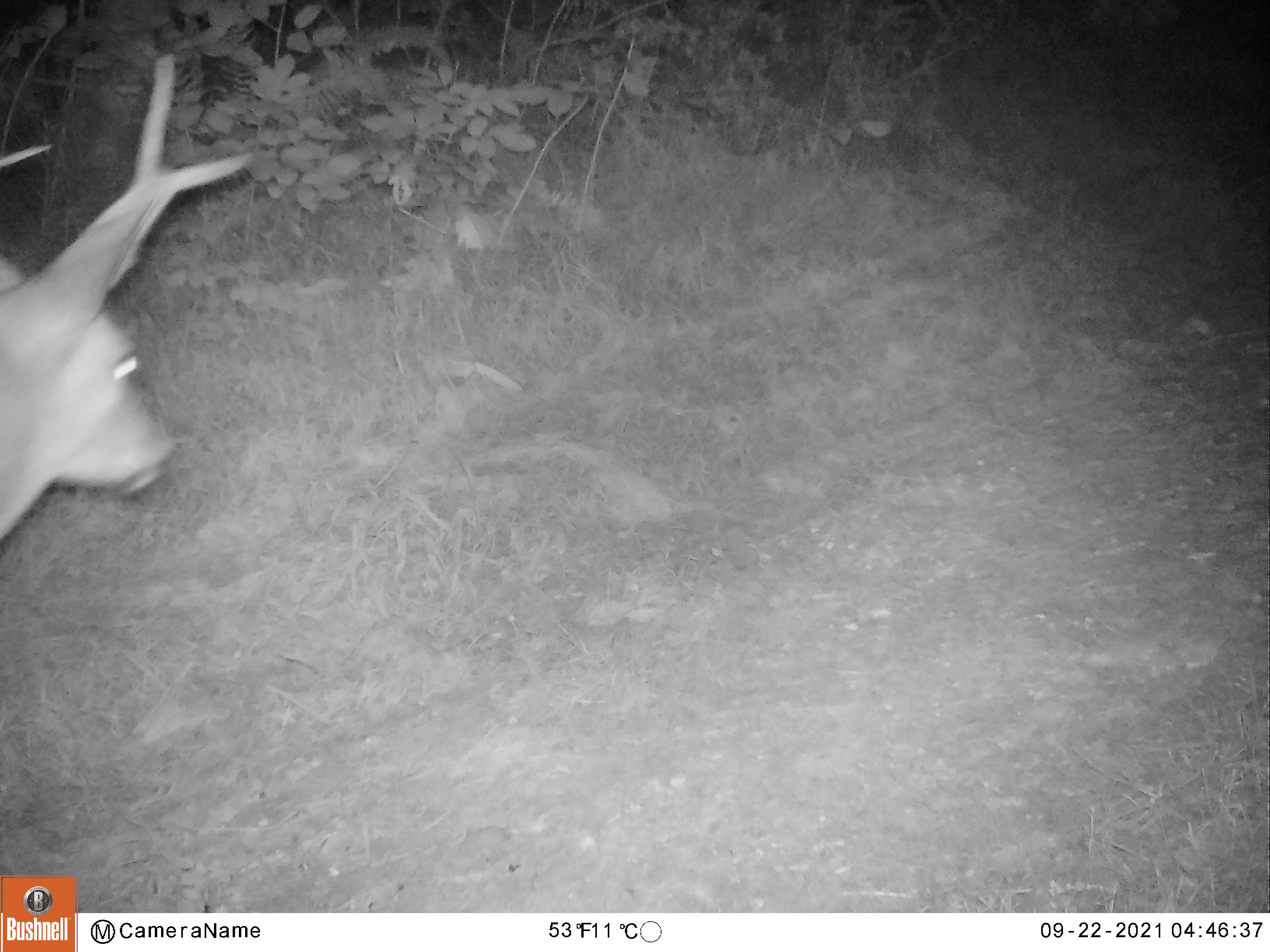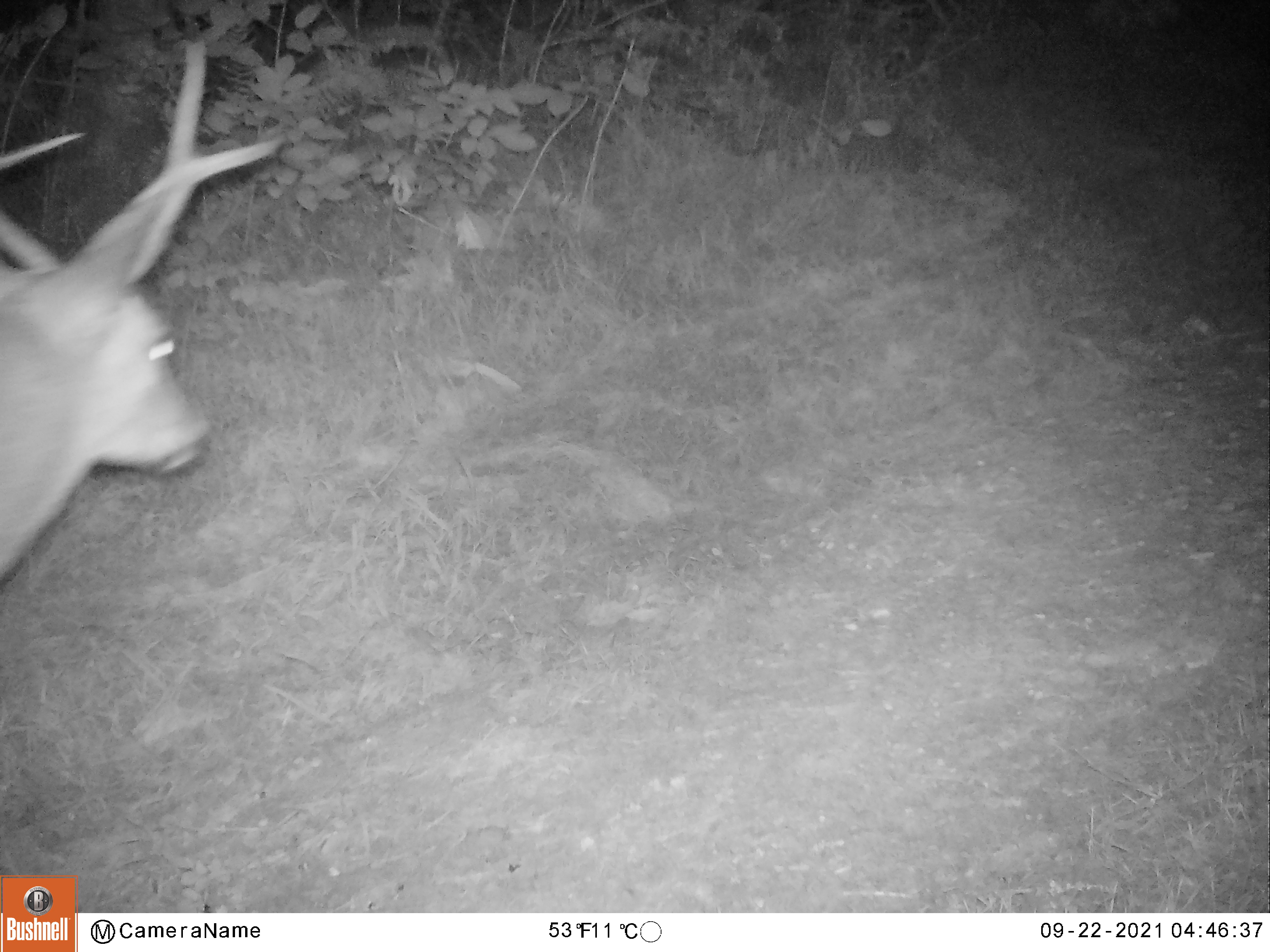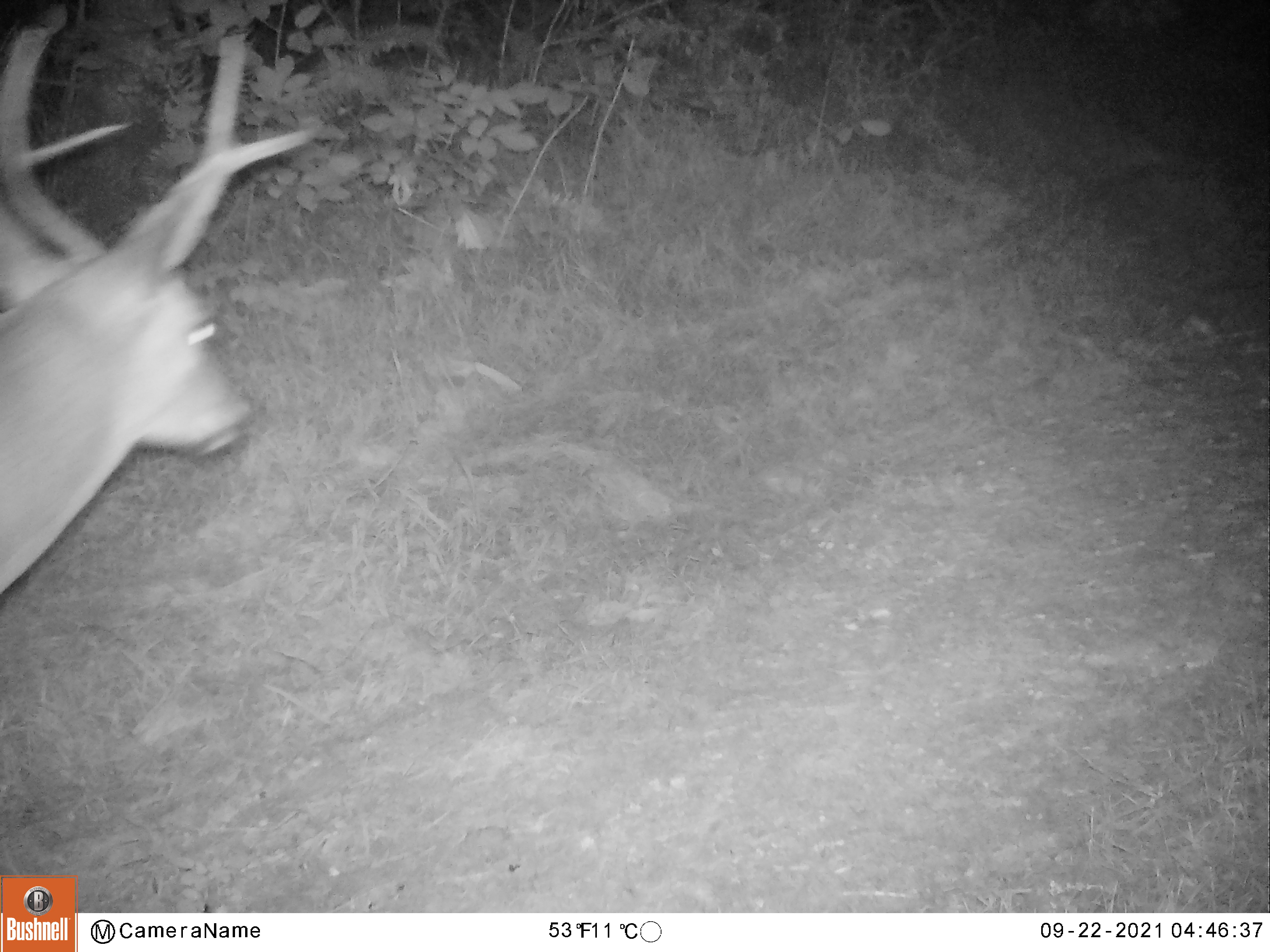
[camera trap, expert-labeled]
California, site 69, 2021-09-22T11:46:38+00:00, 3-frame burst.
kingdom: Animalia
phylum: Chordata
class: Mammalia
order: Artiodactyla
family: Cervidae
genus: Odocoileus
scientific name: Odocoileus hemionus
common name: mule deer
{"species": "mule deer (Odocoileus hemionus)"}